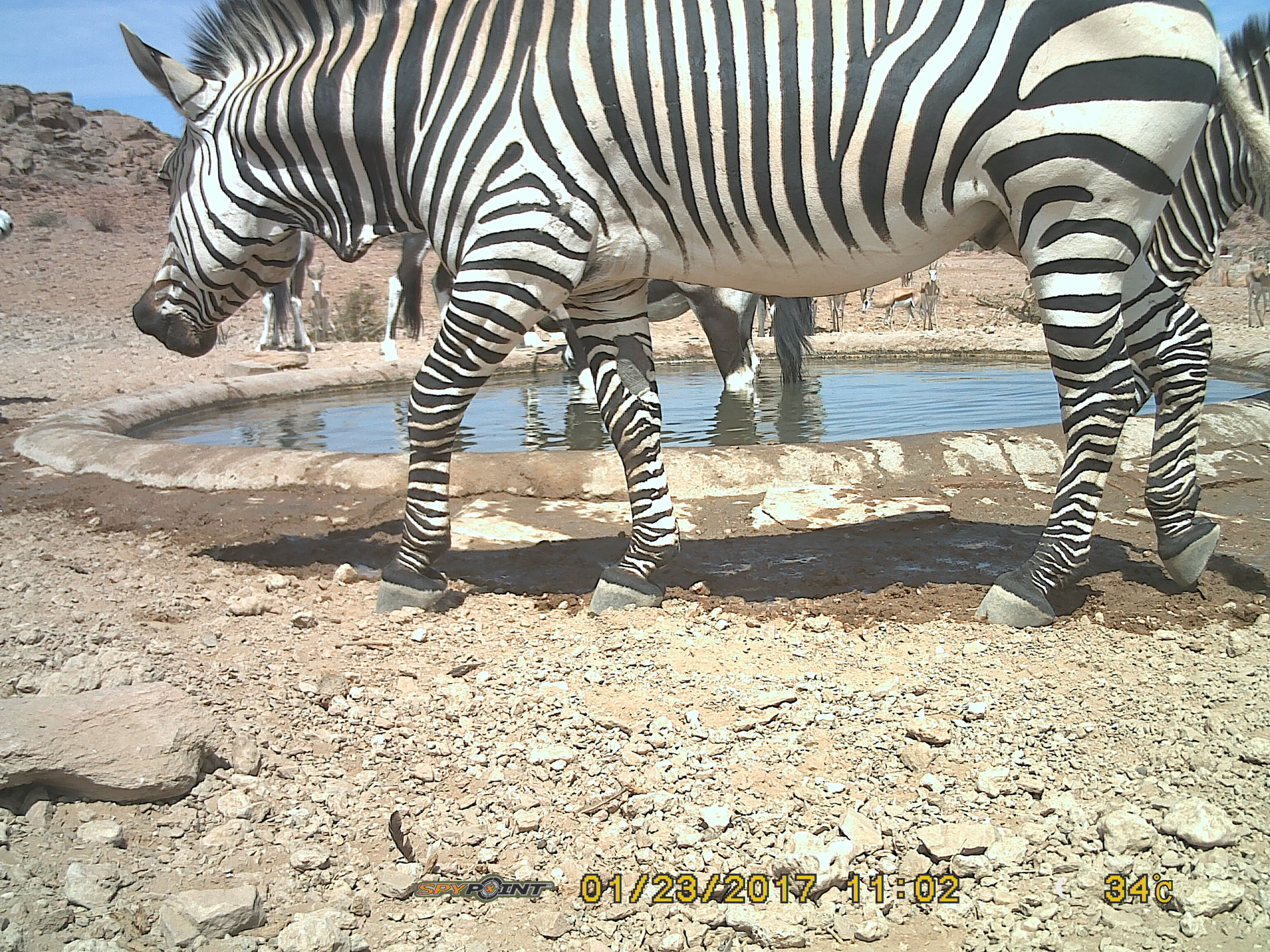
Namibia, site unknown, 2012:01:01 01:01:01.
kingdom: Animalia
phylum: Chordata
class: Mammalia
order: Perissodactyla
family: Equidae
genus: Equus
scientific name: Equus zebra hartmannae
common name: hartmann's mountain zebra